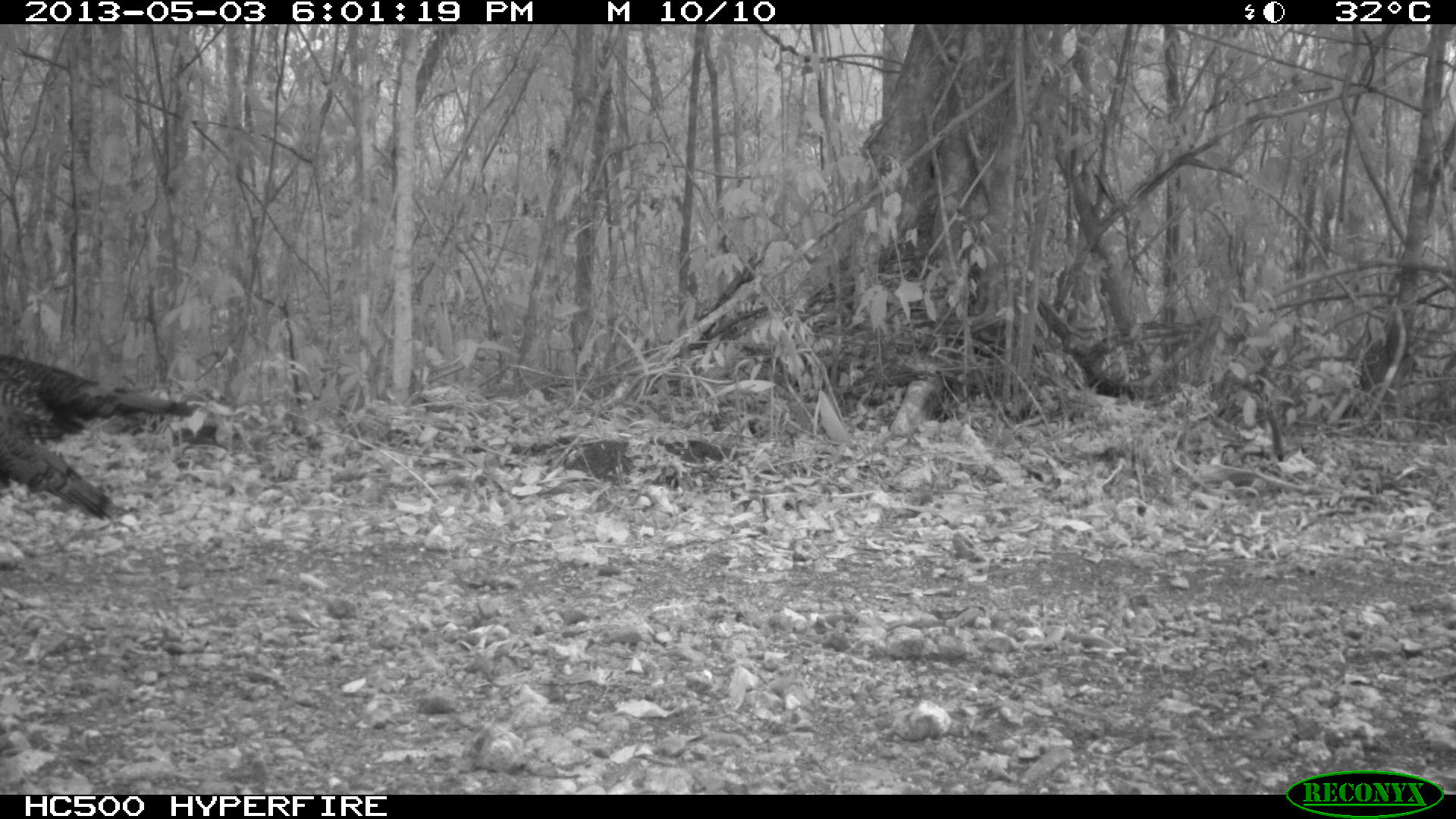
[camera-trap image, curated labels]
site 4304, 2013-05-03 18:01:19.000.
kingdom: Animalia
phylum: Chordata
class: Aves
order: Galliformes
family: Phasianidae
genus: Meleagris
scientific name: Meleagris ocellata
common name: ocellated turkey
Meleagris ocellata (ocellated turkey), count 4.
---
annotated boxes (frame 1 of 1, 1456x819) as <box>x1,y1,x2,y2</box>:
meleagris ocellata: <box>0,338,200,435</box>; <box>0,421,114,519</box>